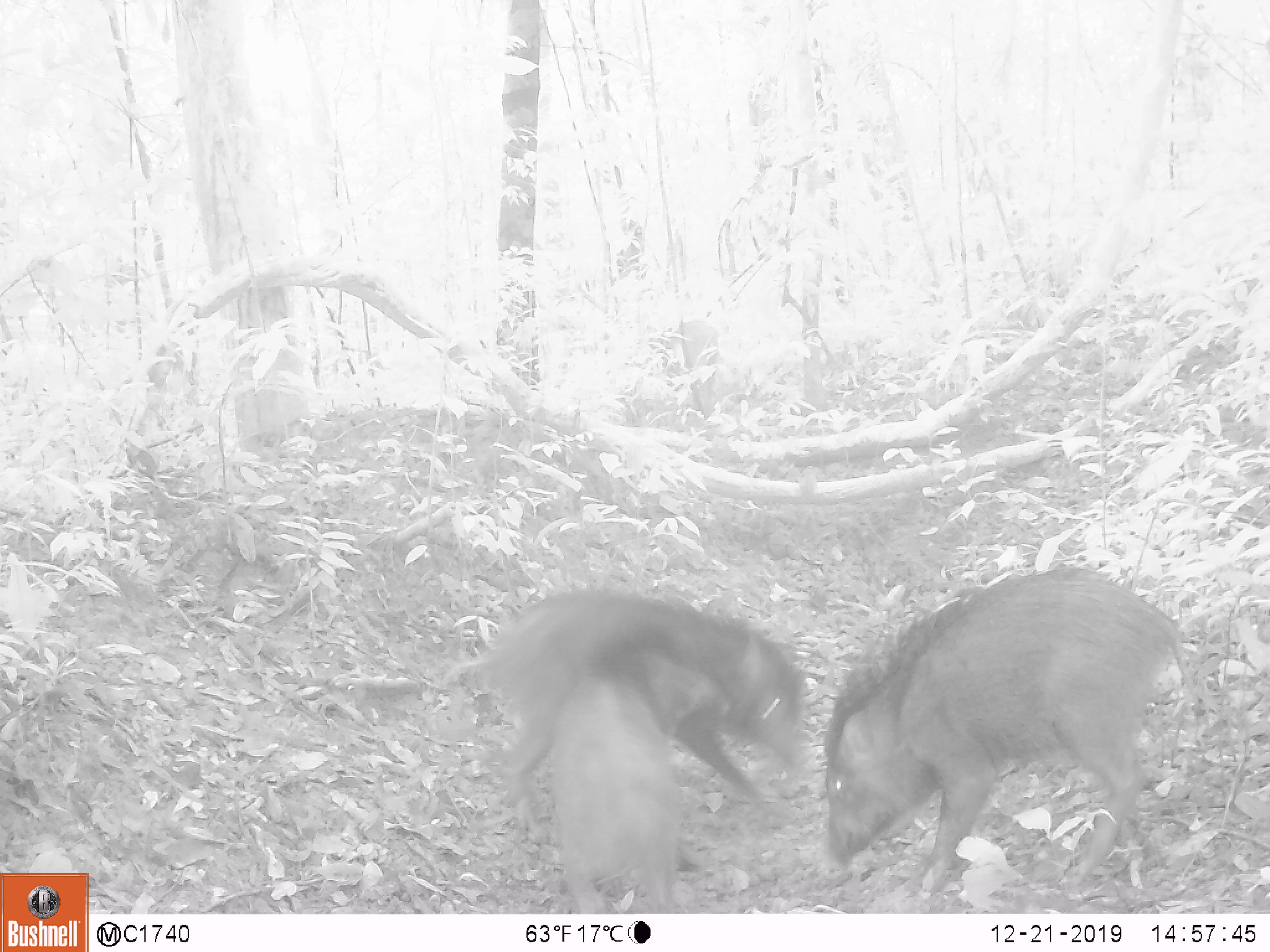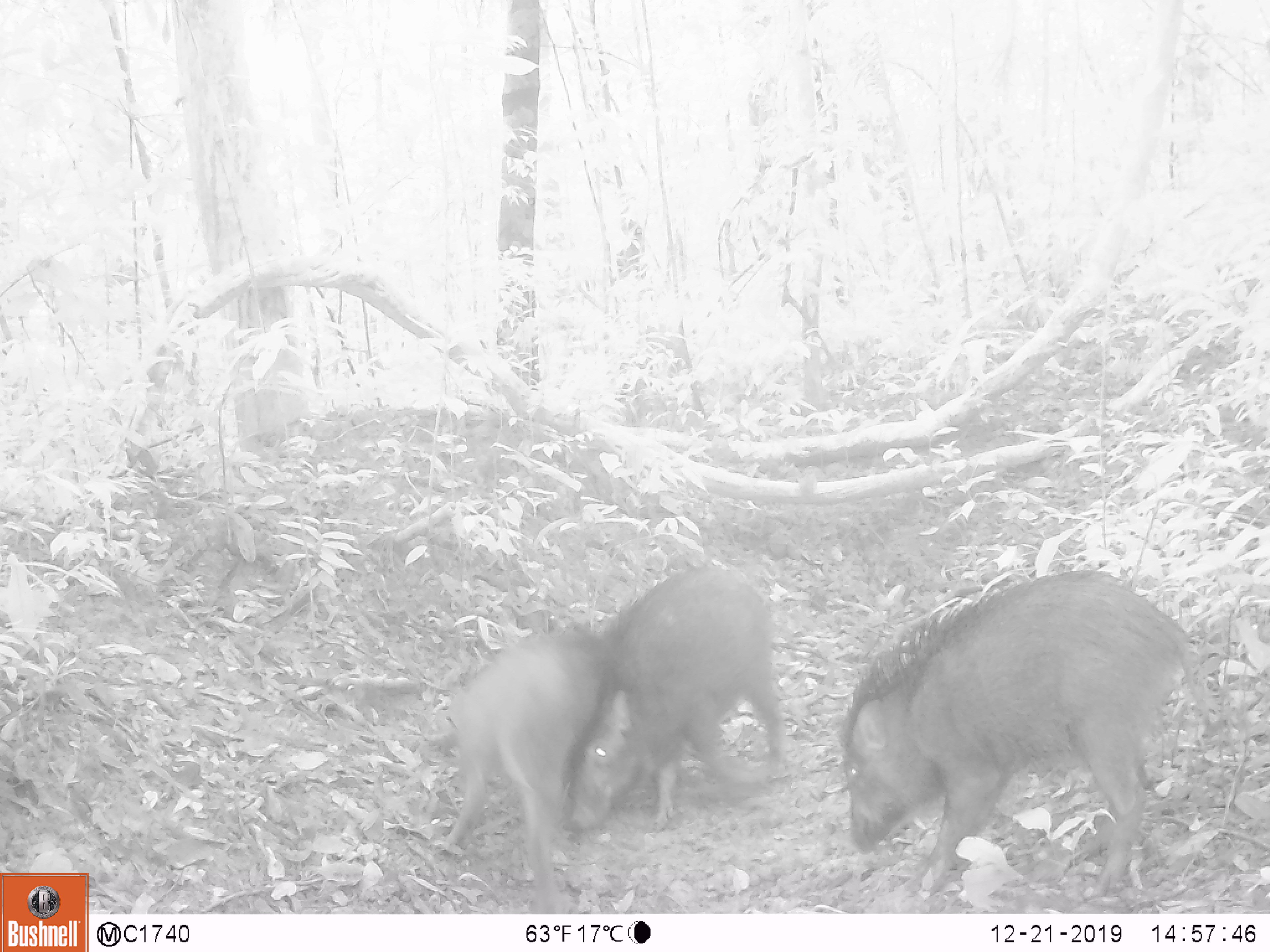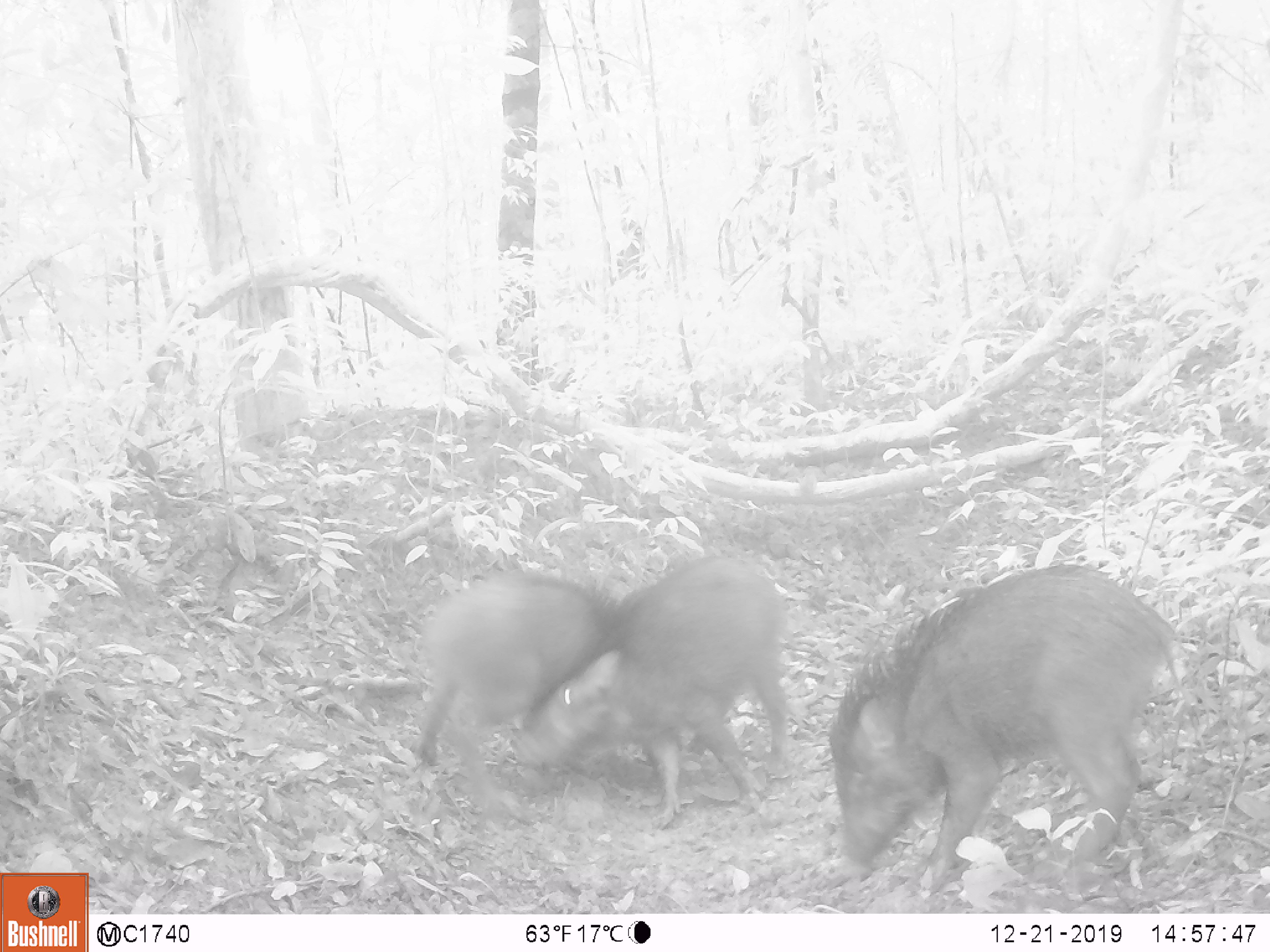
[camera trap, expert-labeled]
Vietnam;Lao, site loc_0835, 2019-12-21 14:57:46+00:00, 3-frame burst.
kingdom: Animalia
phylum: Chordata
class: Mammalia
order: Artiodactyla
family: Suidae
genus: Sus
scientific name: Sus scrofa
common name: eurasian wild pig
Eurasian wild pig (Sus scrofa). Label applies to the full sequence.